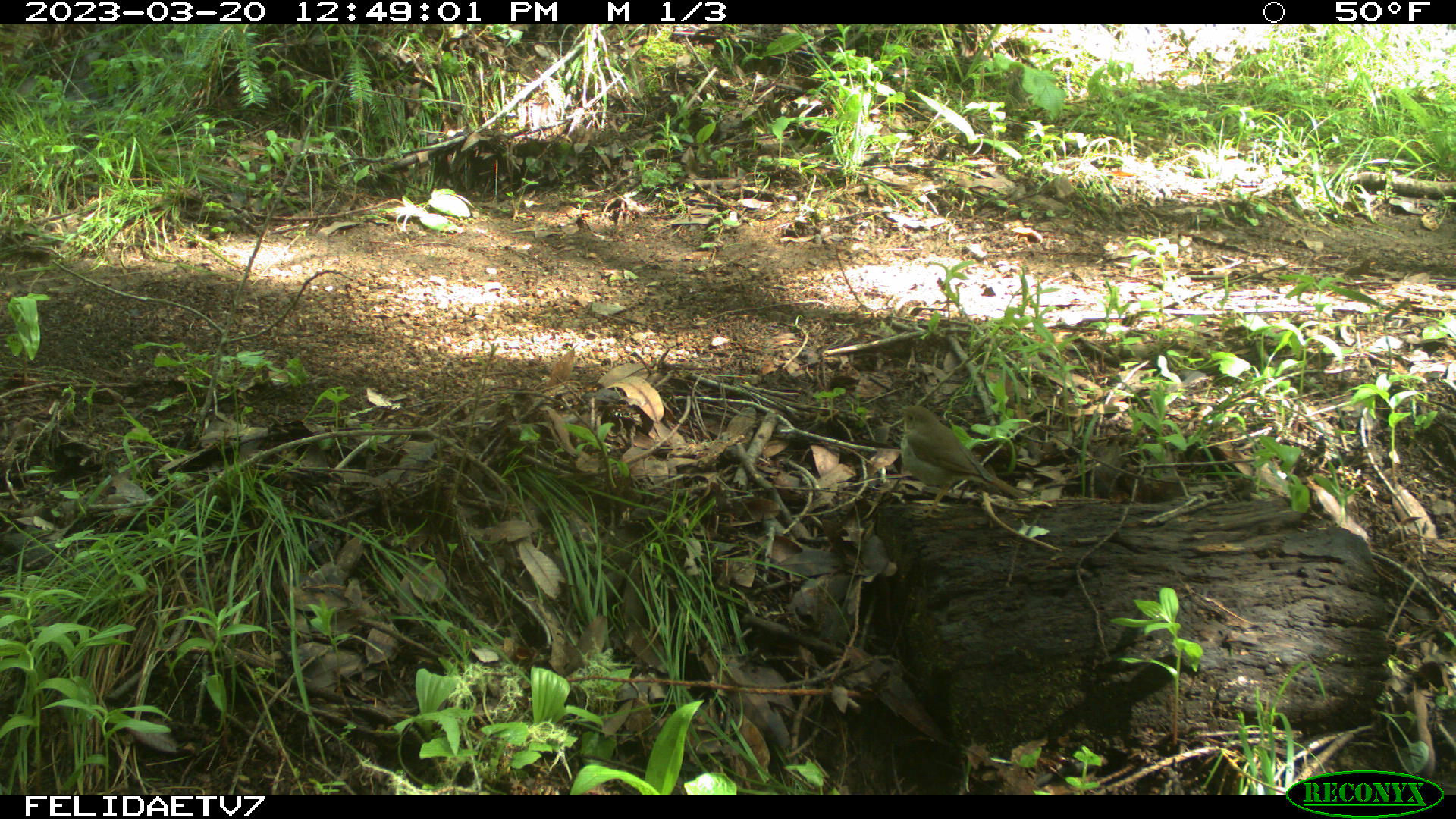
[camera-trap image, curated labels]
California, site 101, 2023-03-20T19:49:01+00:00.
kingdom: Animalia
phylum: Chordata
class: Aves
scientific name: Aves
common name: bird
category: unknown bird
Unknown bird (bird) (Aves).